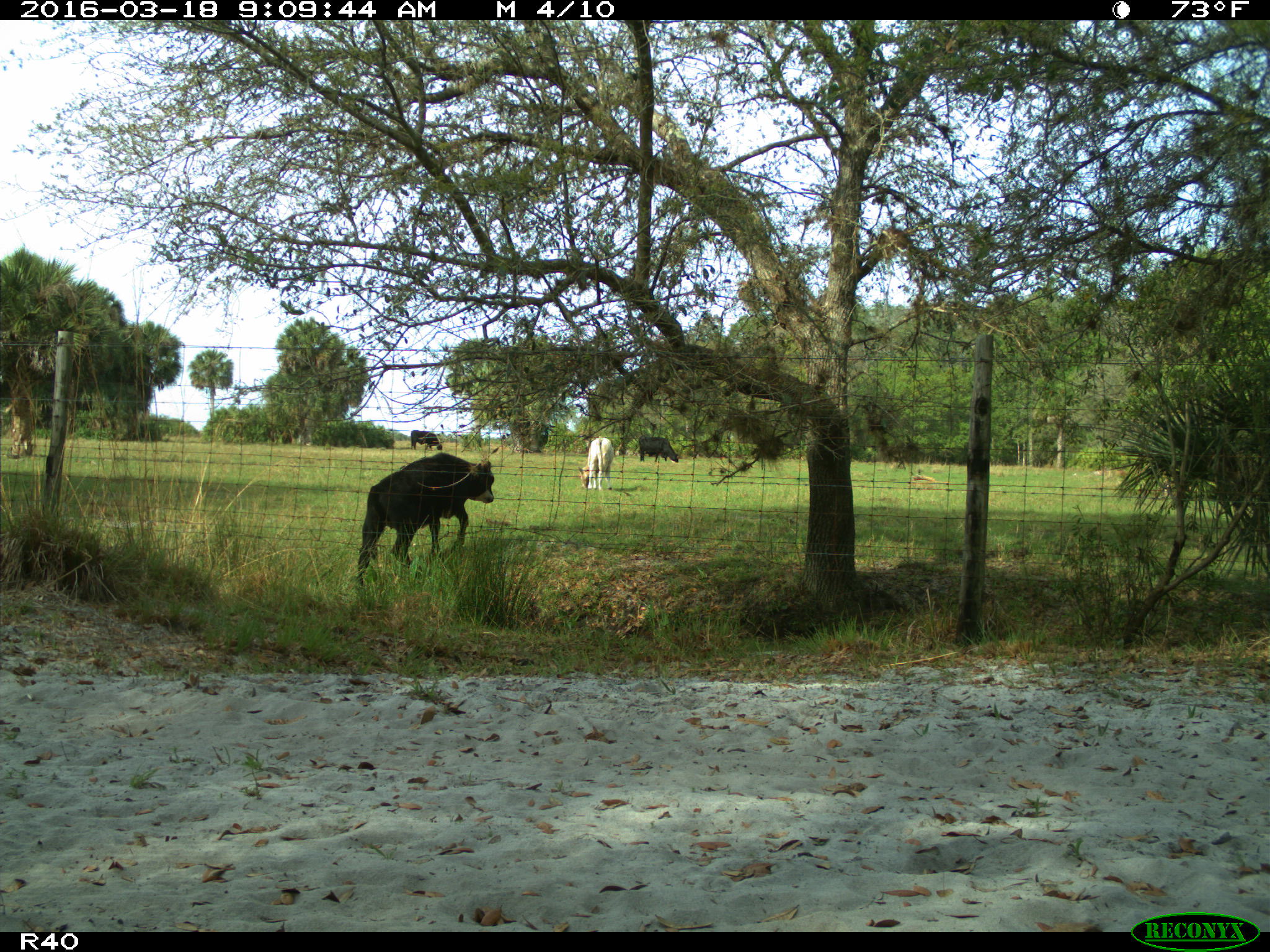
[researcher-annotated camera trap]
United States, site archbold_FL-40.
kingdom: Animalia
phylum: Chordata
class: Mammalia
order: Artiodactyla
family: Bovidae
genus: Bos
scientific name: Bos taurus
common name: domestic cow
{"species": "Bos taurus (domestic cow)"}